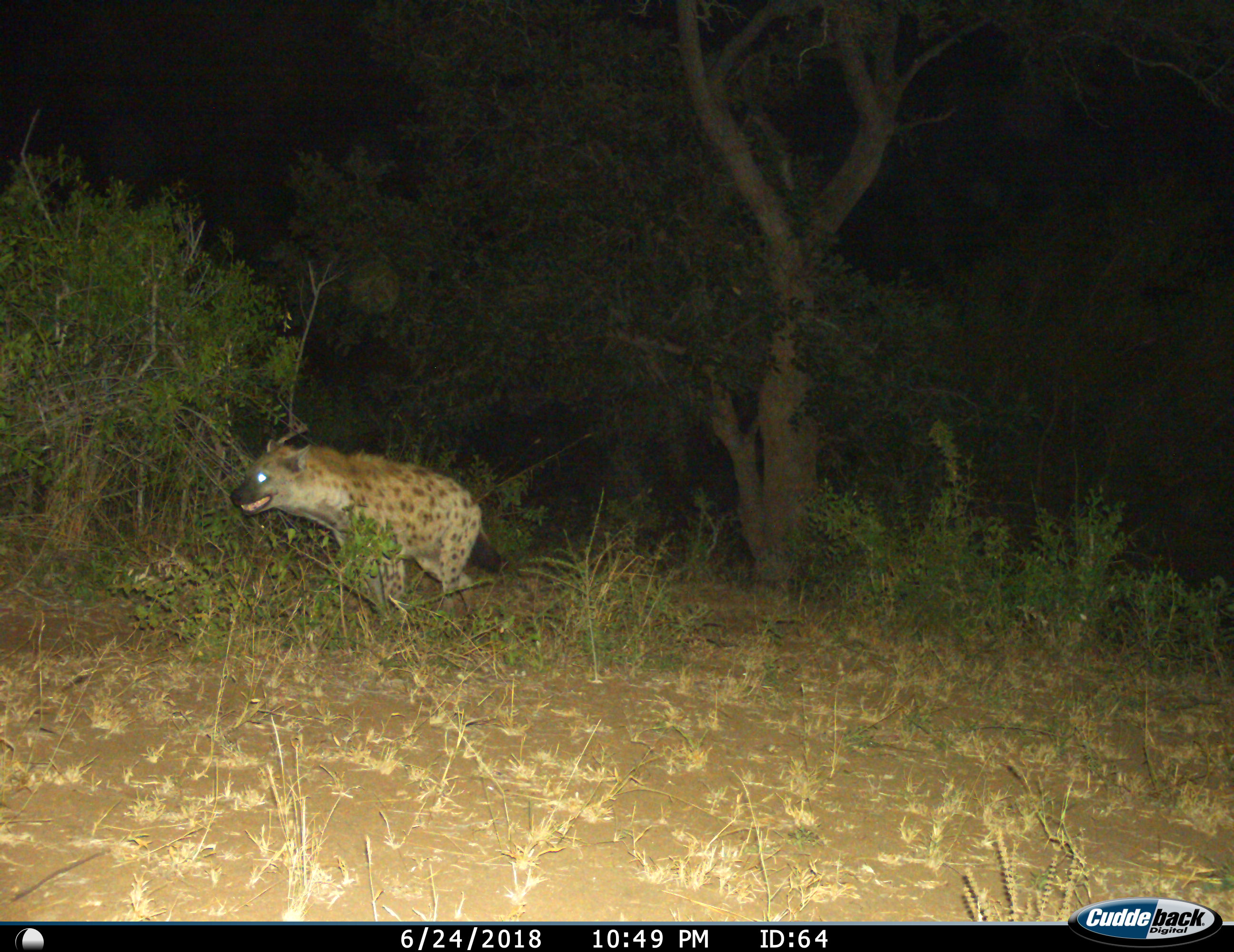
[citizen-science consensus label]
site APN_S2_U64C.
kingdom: Animalia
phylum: Chordata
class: Mammalia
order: Carnivora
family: Hyaenidae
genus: Crocuta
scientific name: Crocuta crocuta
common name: spotted hyena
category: hyenaspotted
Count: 1.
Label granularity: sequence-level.